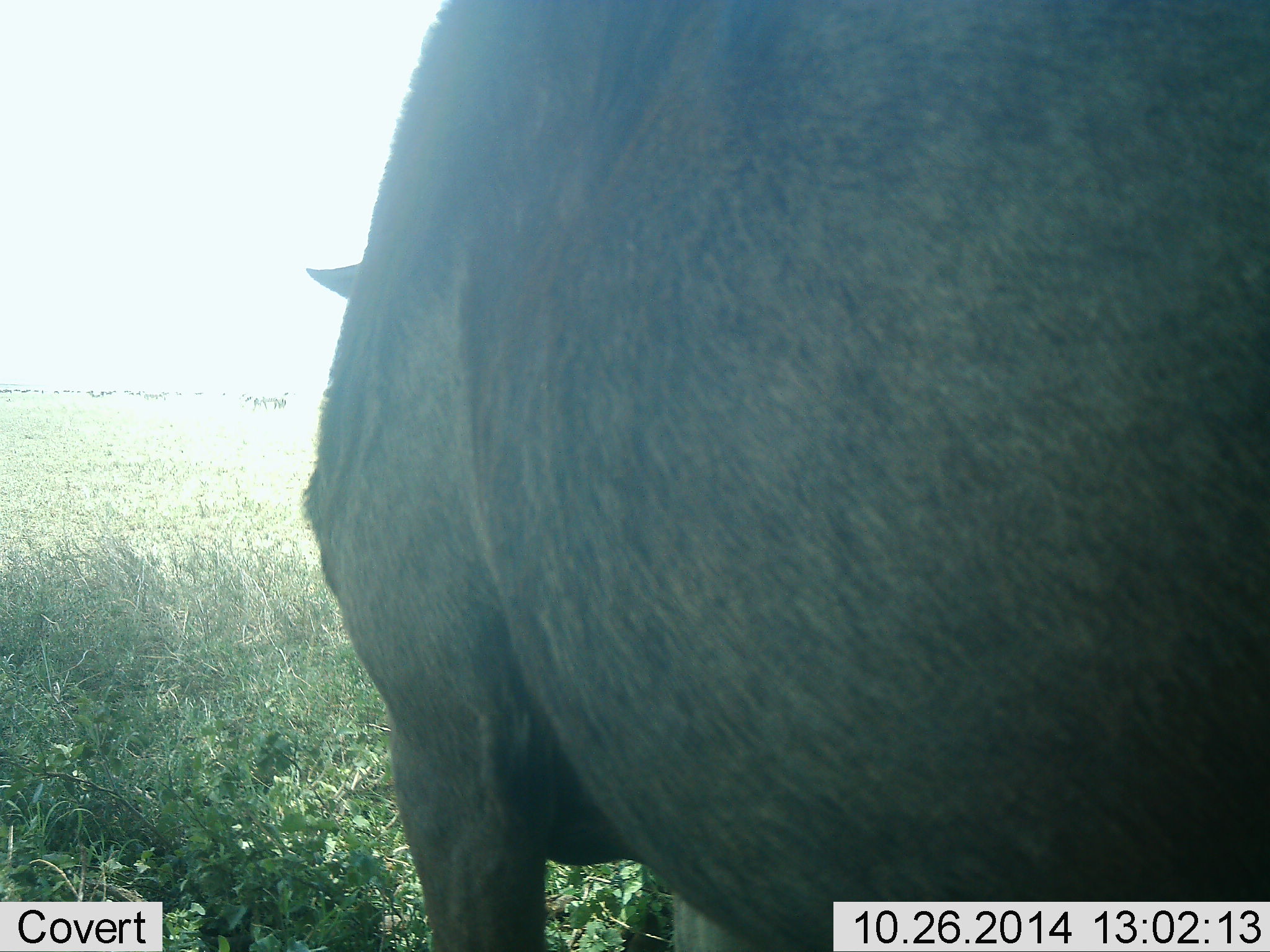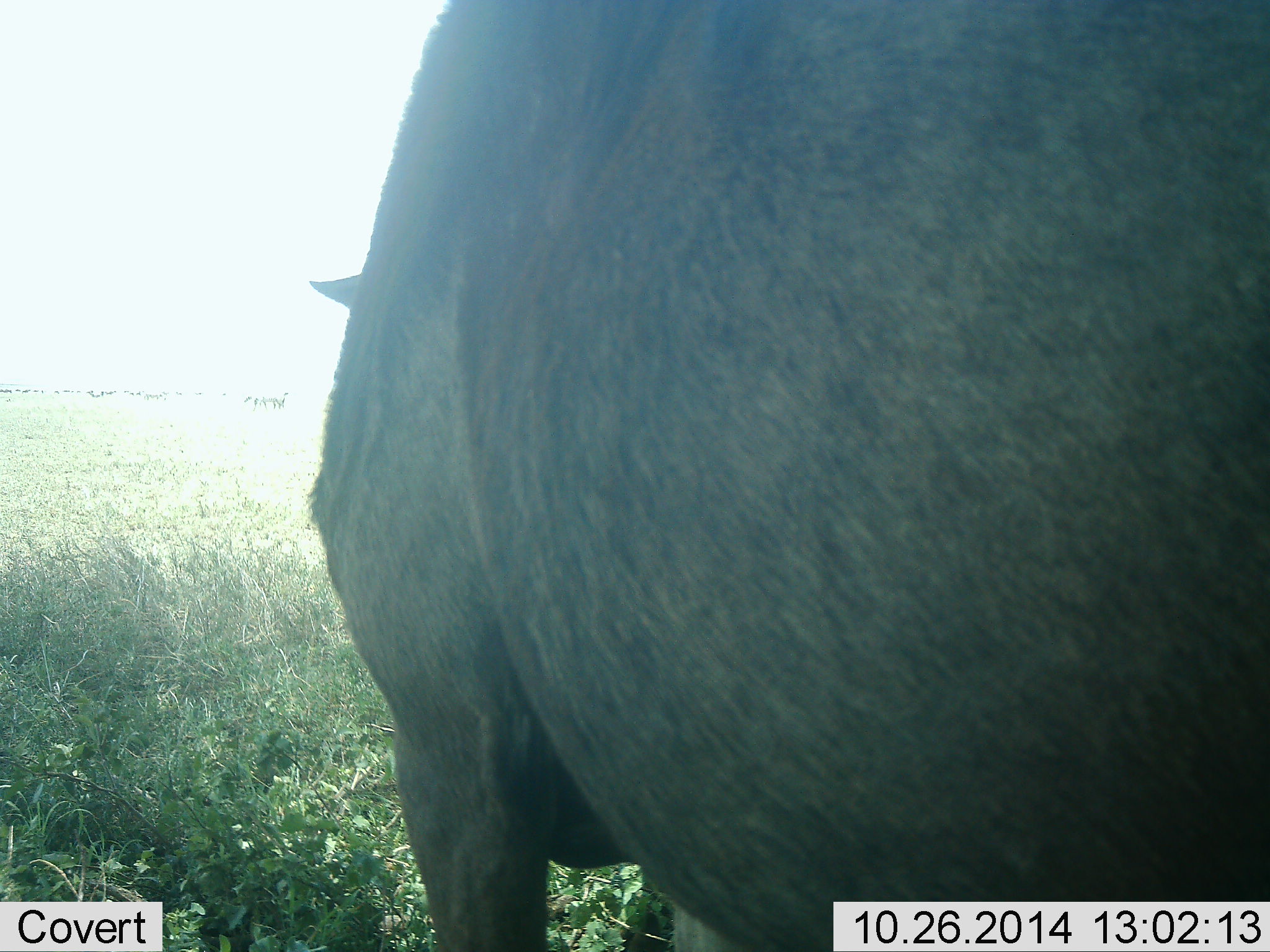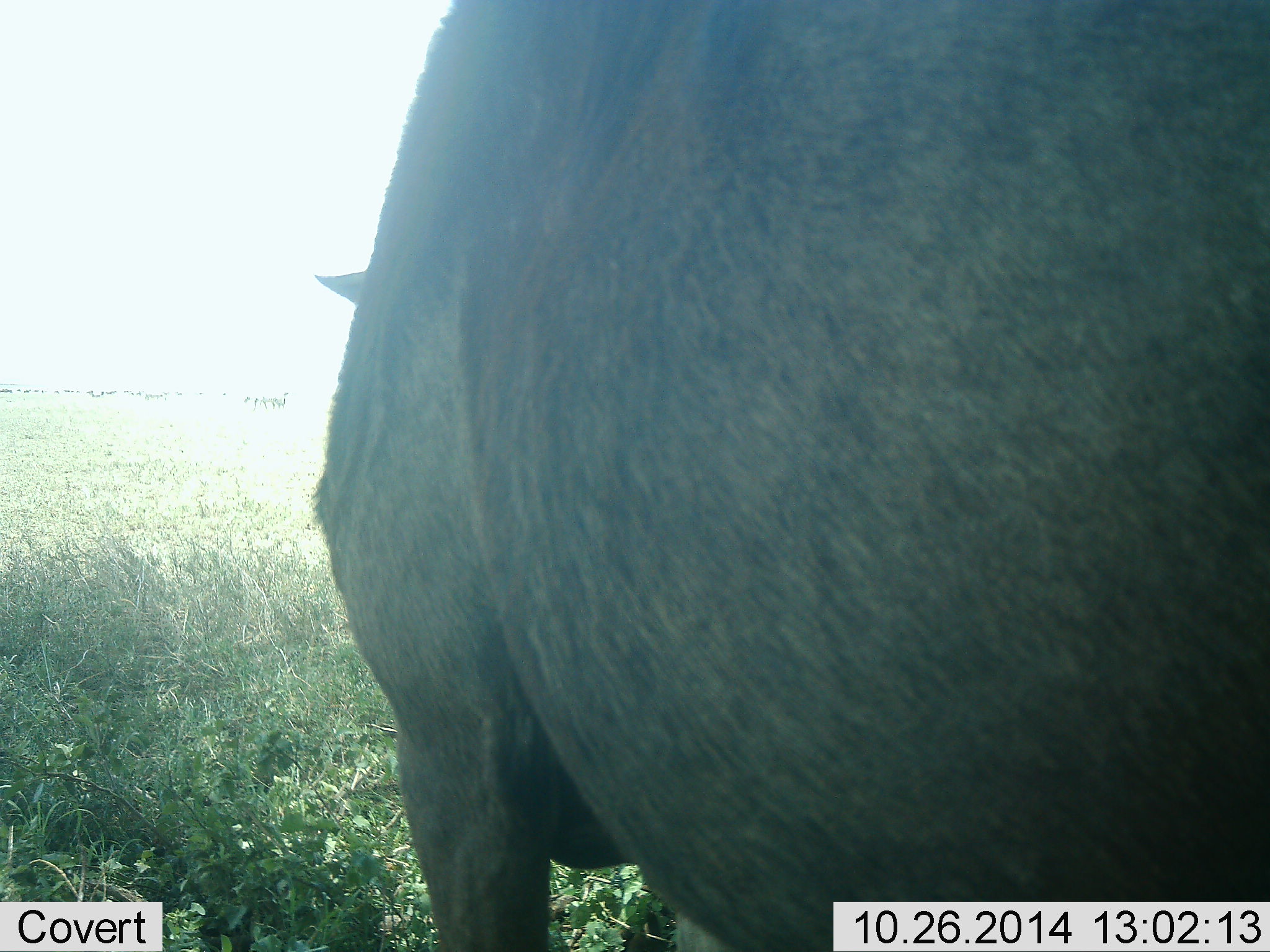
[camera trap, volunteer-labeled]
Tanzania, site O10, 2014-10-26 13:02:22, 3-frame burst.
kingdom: Animalia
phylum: Chordata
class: Mammalia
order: Artiodactyla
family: Bovidae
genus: Connochaetes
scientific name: Connochaetes taurinus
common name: blue wildebeest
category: wildebeest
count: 1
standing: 100%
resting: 0%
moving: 0%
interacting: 0%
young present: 0%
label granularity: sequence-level